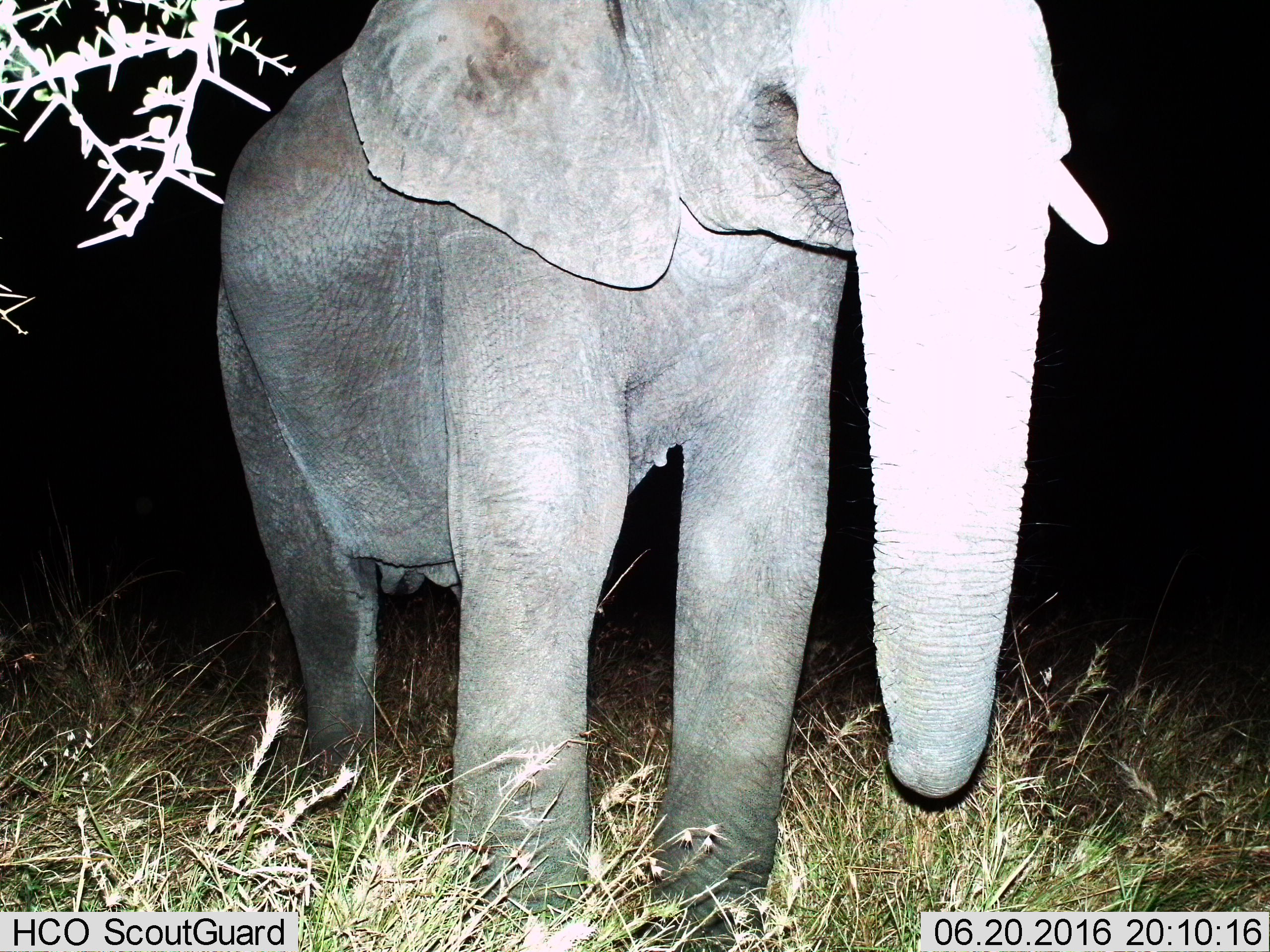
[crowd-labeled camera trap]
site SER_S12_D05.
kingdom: Animalia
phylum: Chordata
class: Mammalia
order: Proboscidea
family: Elephantidae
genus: Loxodonta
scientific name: Loxodonta africana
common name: african bush elephant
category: elephant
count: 1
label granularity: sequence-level